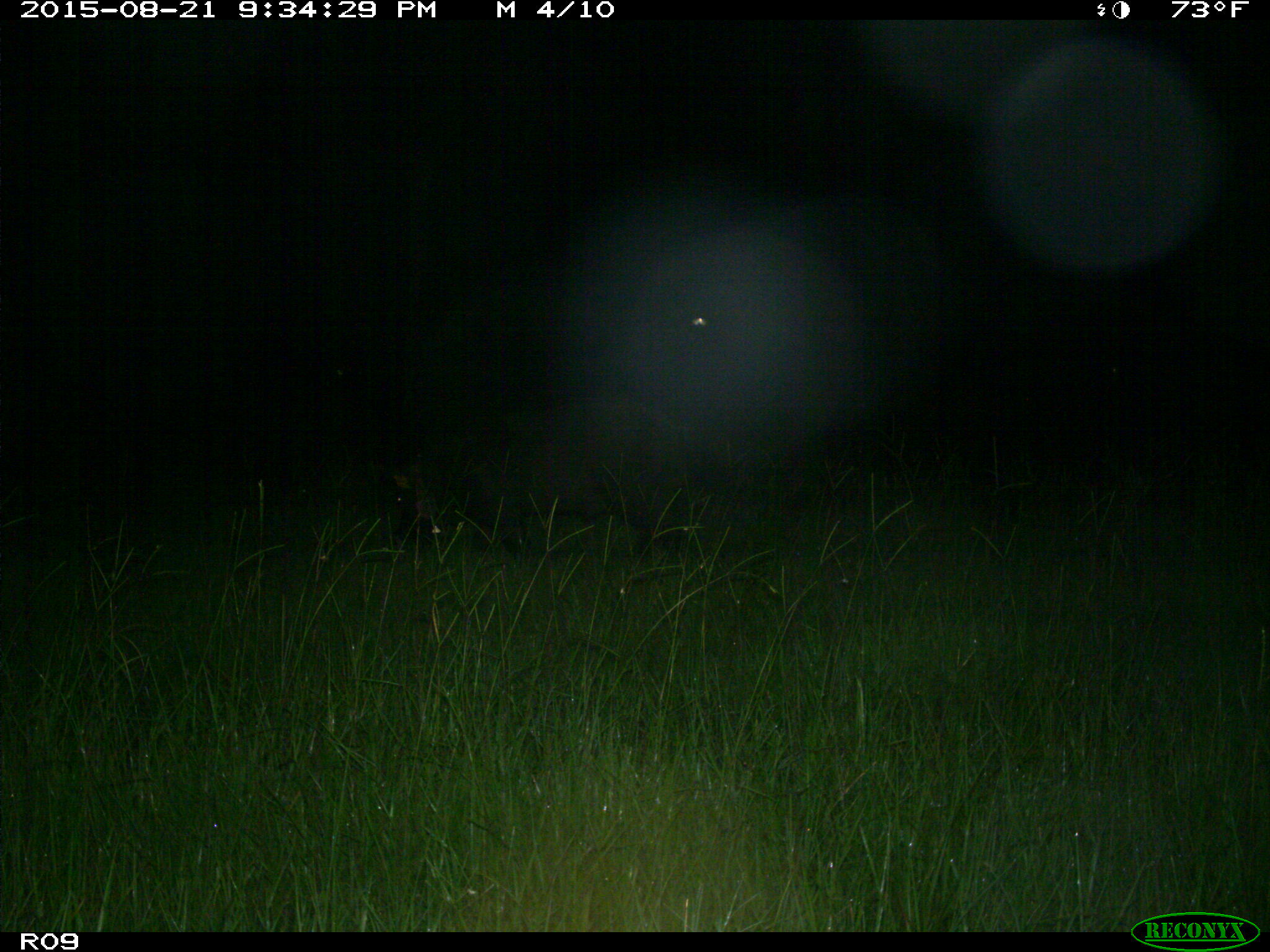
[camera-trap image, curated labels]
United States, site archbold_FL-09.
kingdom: Animalia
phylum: Chordata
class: Mammalia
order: Artiodactyla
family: Suidae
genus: Sus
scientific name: Sus scrofa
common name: wild boar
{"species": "Sus scrofa (wild boar)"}